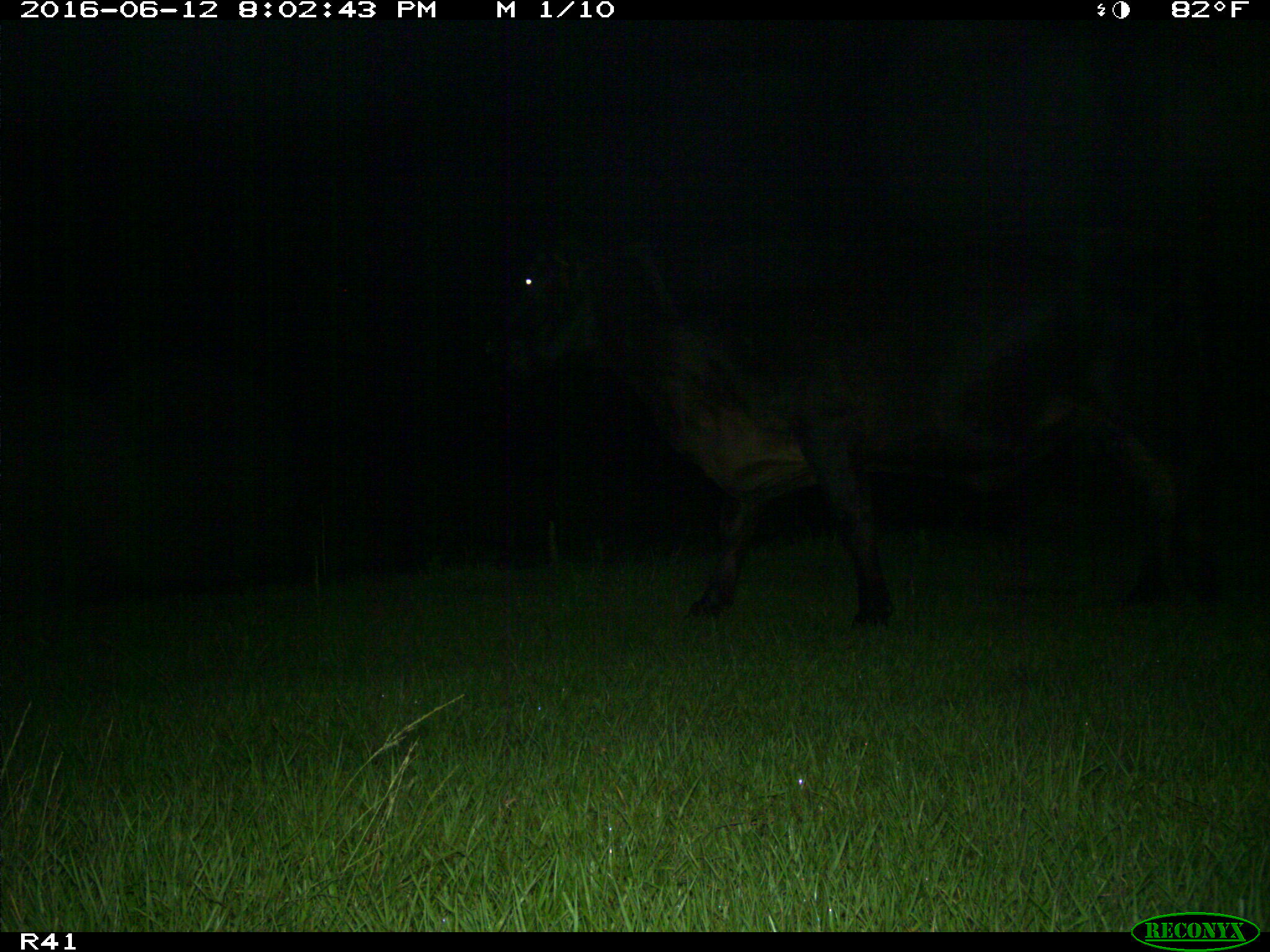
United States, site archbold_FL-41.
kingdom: Animalia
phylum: Chordata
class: Mammalia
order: Artiodactyla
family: Bovidae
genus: Bos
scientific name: Bos taurus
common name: domestic cow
Bos taurus (domestic cow).